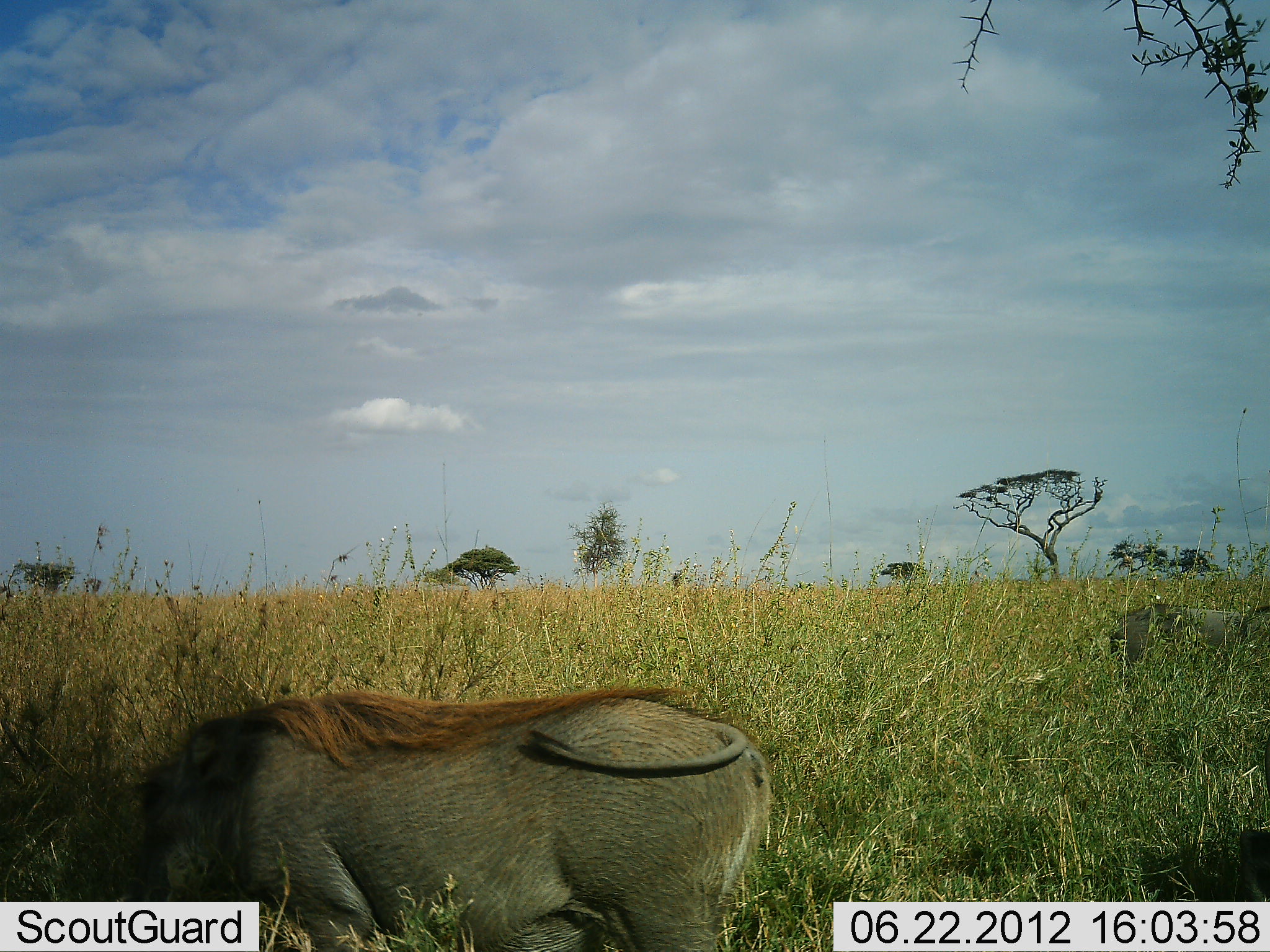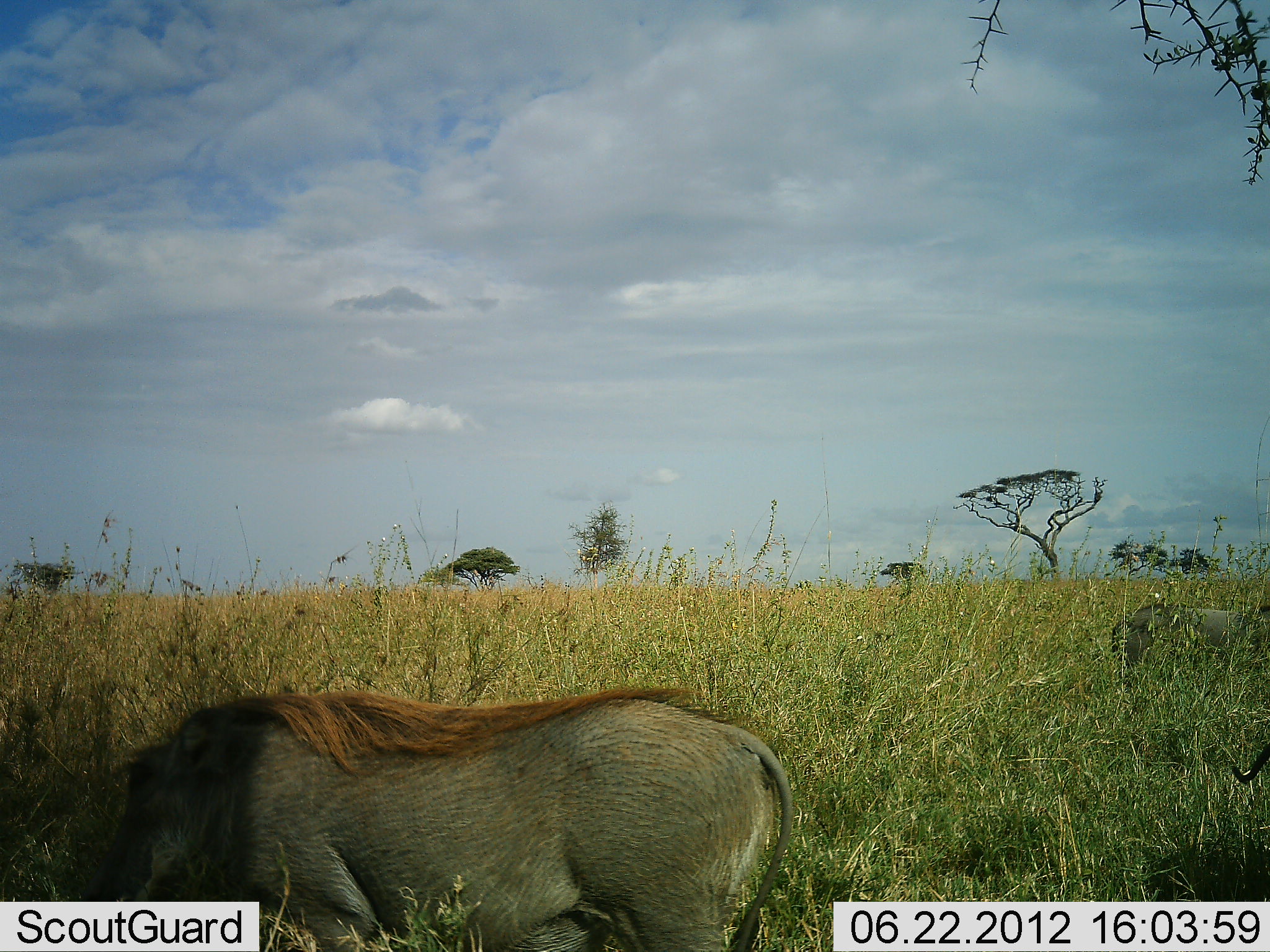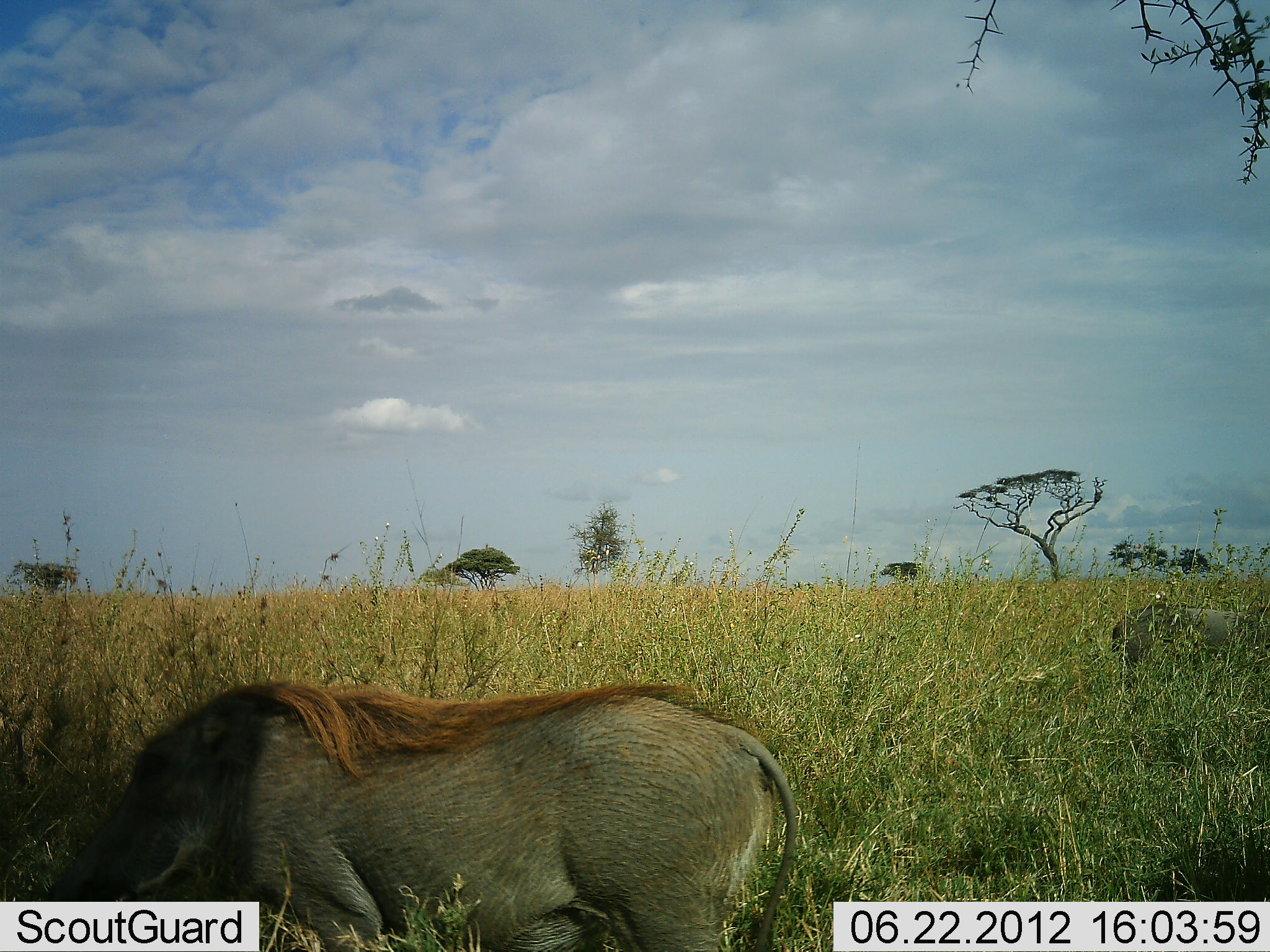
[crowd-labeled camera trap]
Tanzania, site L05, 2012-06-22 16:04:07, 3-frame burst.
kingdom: Animalia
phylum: Chordata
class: Mammalia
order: Artiodactyla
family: Suidae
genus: Phacochoerus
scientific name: Phacochoerus africanus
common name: warthog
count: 3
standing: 50%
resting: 0%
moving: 10%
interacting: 0%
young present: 0%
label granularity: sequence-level